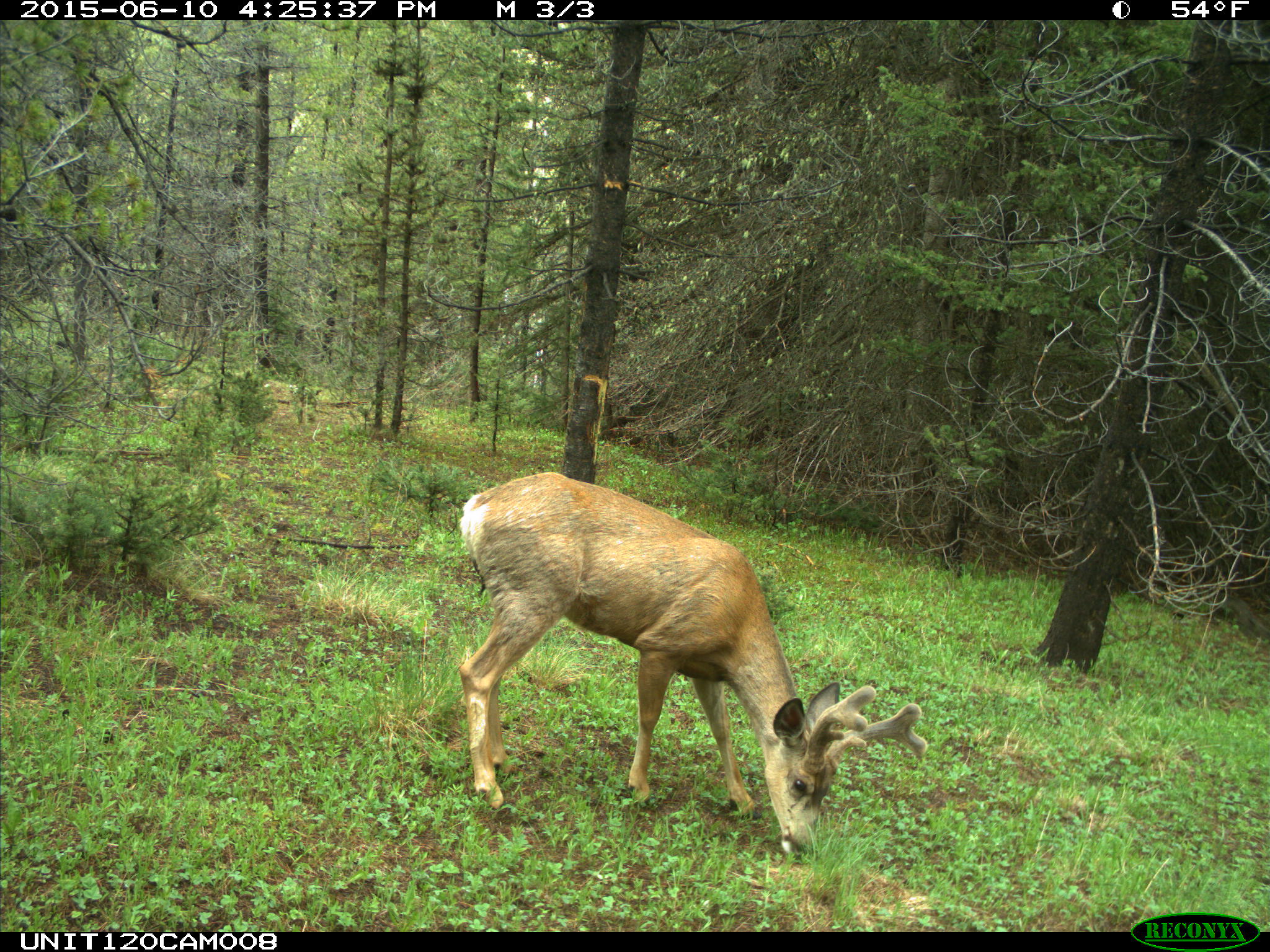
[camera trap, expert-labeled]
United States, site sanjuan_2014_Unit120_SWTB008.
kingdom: Animalia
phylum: Chordata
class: Mammalia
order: Artiodactyla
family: Cervidae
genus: Odocoileus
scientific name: Odocoileus hemionus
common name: mule deer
Odocoileus hemionus (mule deer).